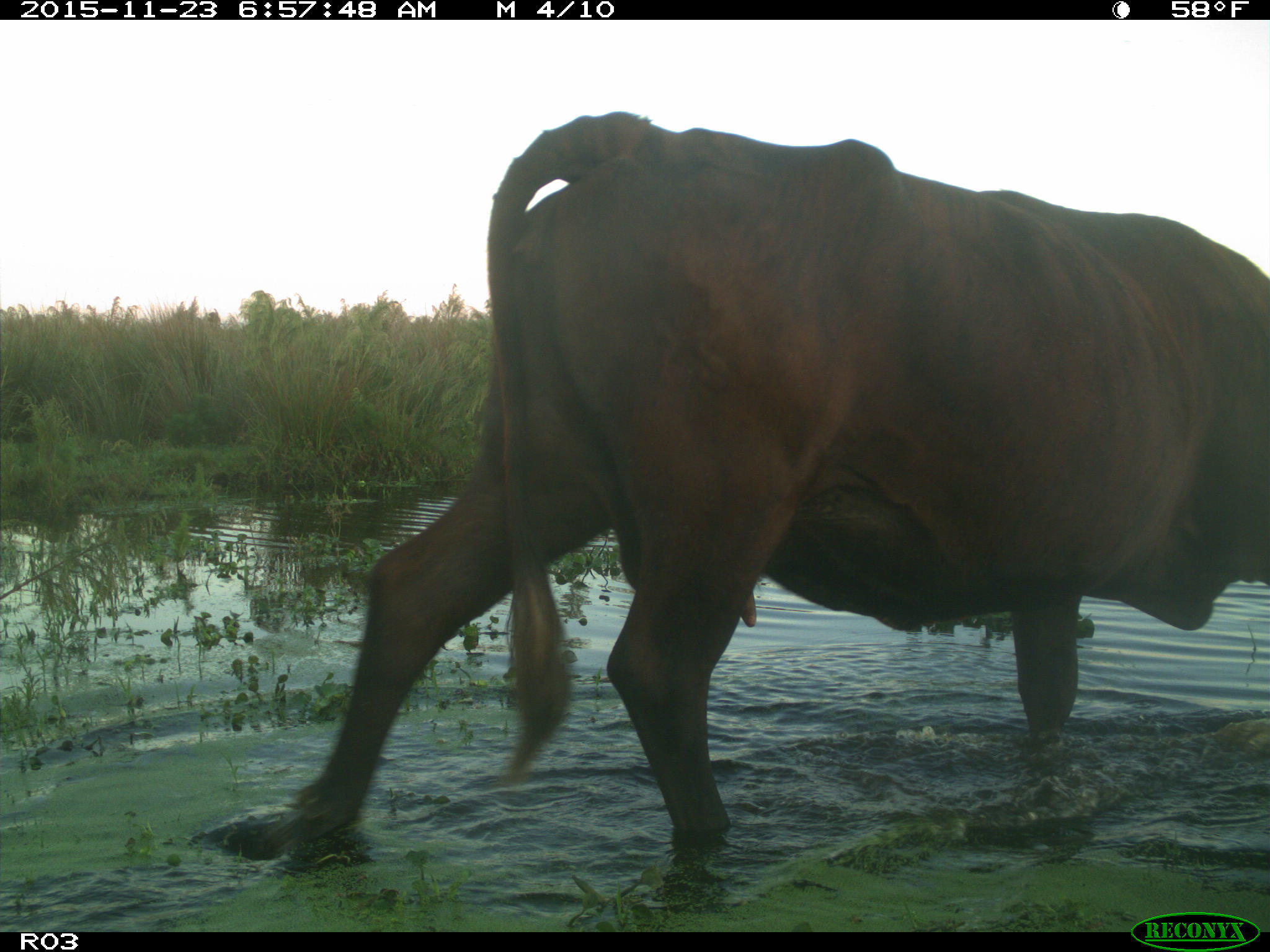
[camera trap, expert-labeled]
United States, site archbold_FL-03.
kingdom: Animalia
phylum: Chordata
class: Mammalia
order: Artiodactyla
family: Bovidae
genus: Bos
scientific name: Bos taurus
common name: domestic cow